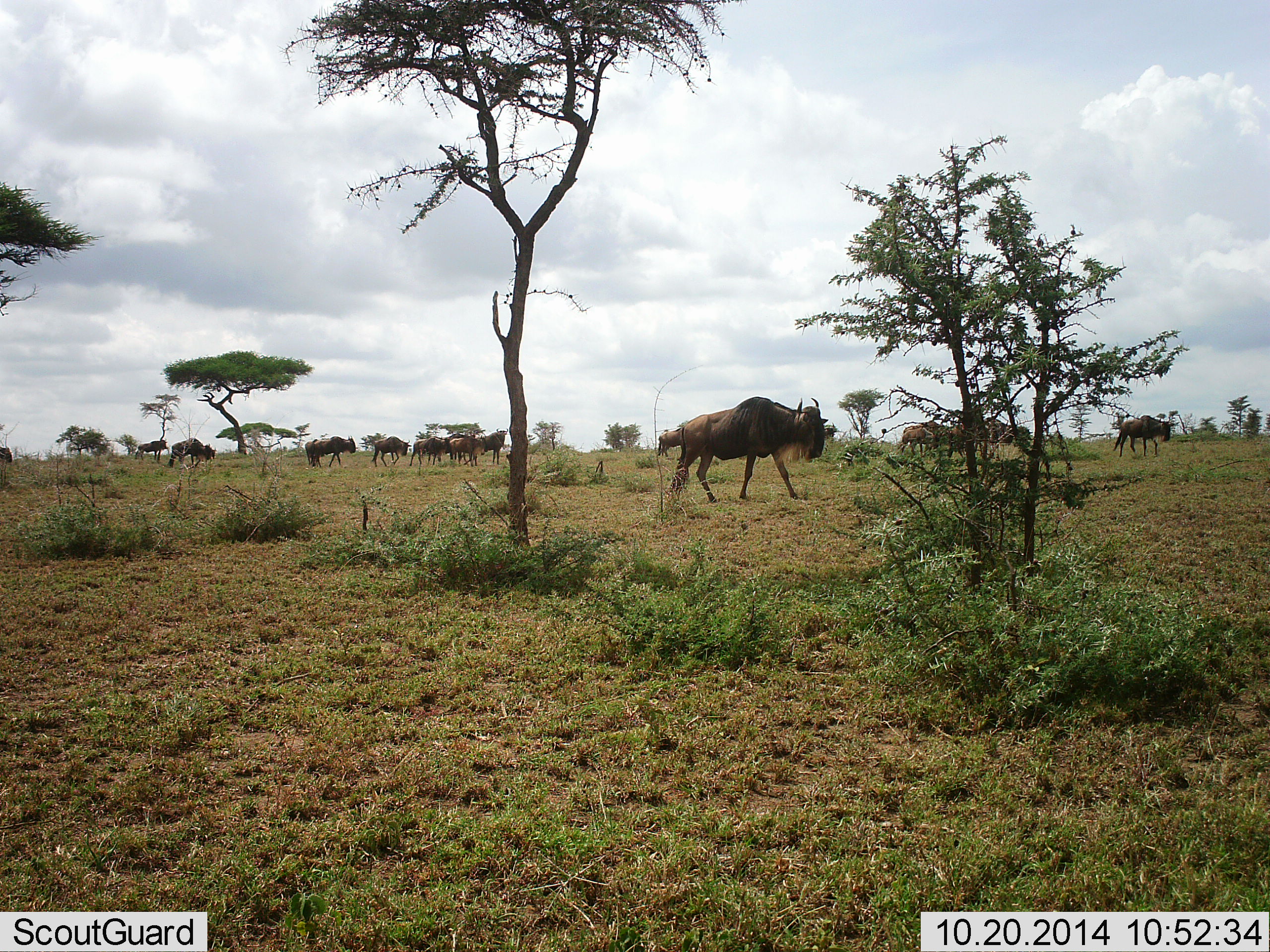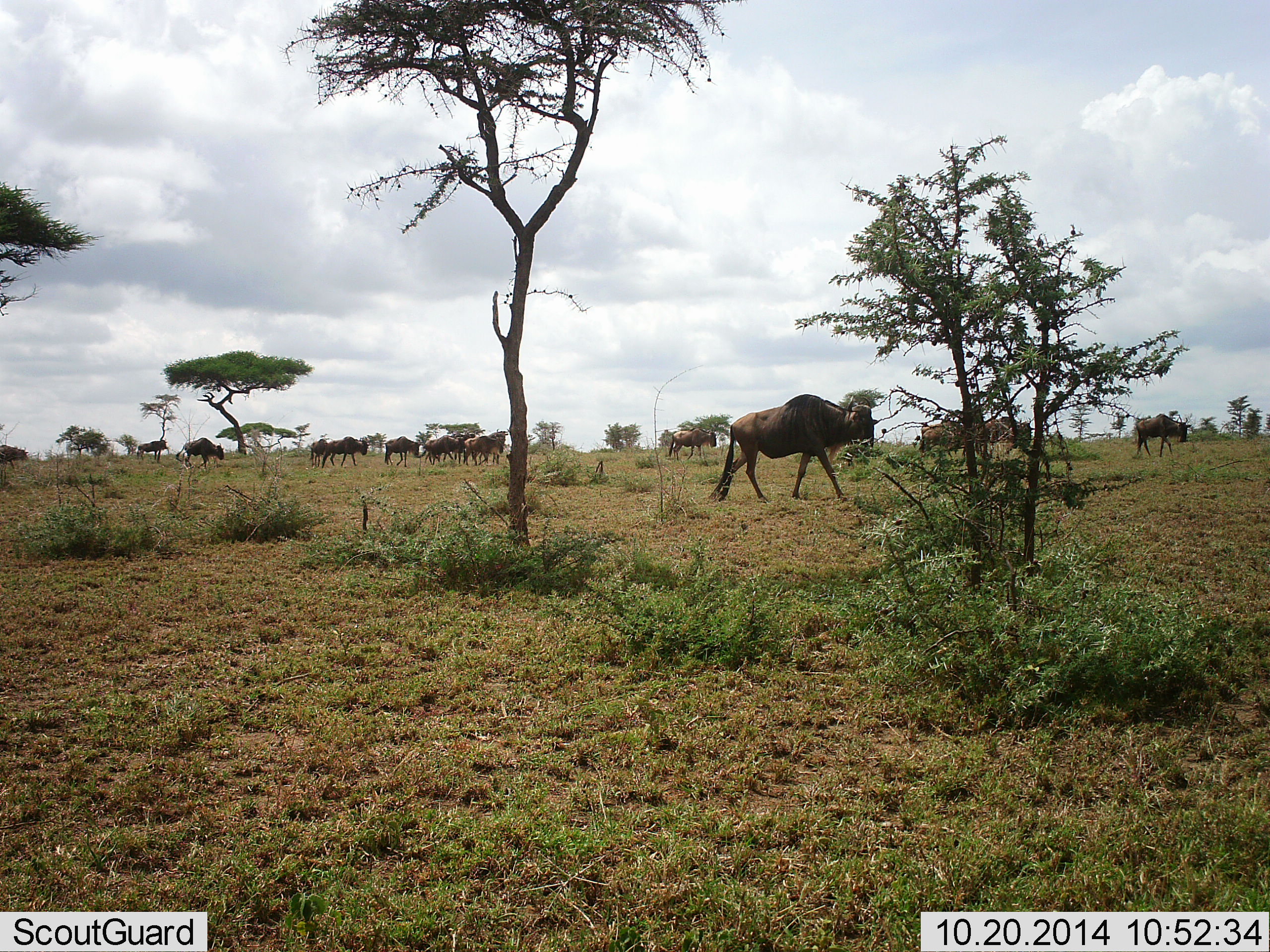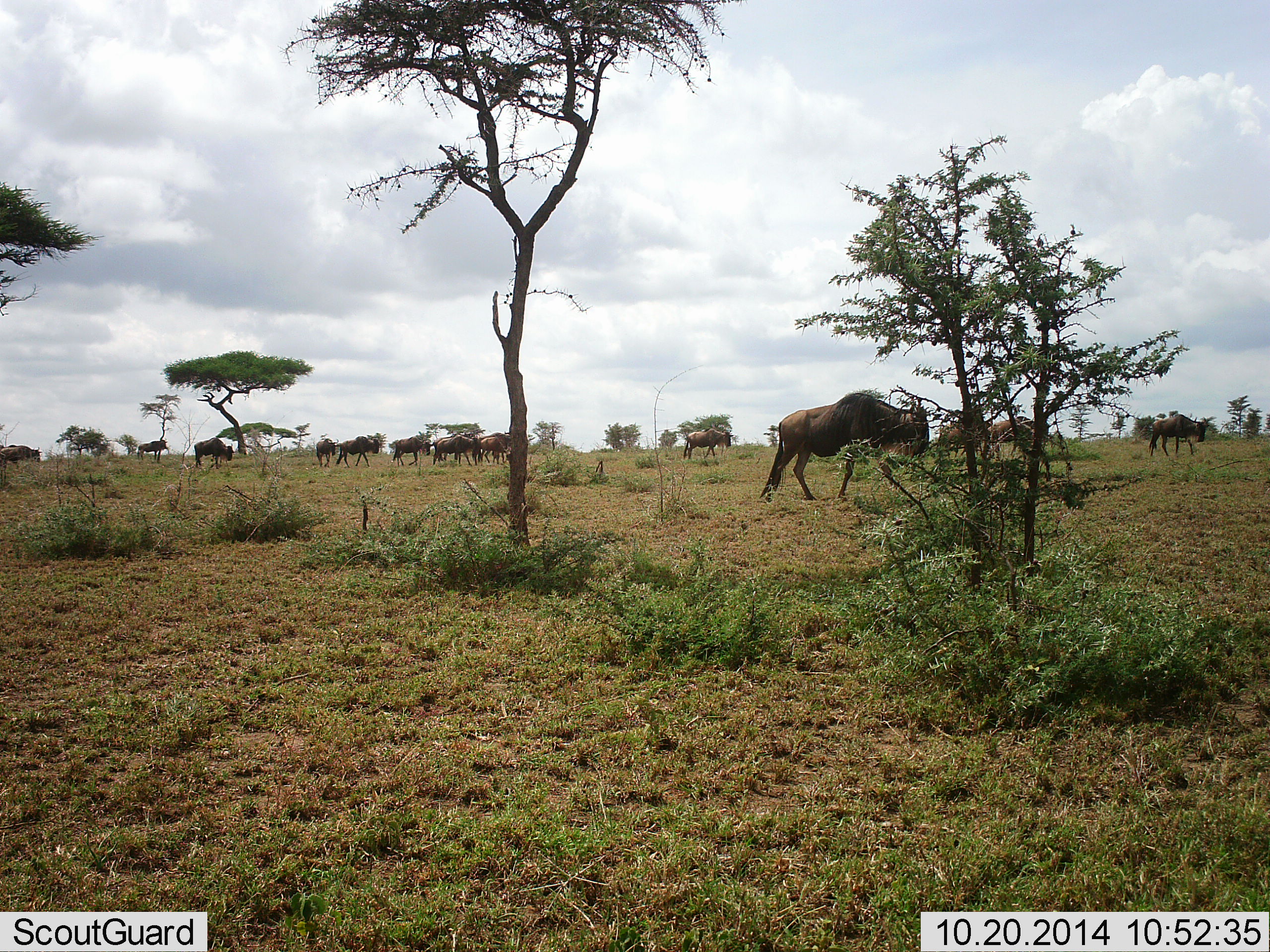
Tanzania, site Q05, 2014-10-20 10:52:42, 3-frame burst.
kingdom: Animalia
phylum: Chordata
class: Mammalia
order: Artiodactyla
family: Bovidae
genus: Connochaetes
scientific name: Connochaetes taurinus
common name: blue wildebeest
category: wildebeest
Wildebeest (blue wildebeest) (Connochaetes taurinus), count 11-50. Behavior (volunteer vote fractions): standing 10%, resting 0%, moving 100%, interacting 0%. Young present (vote fraction): 0%. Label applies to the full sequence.